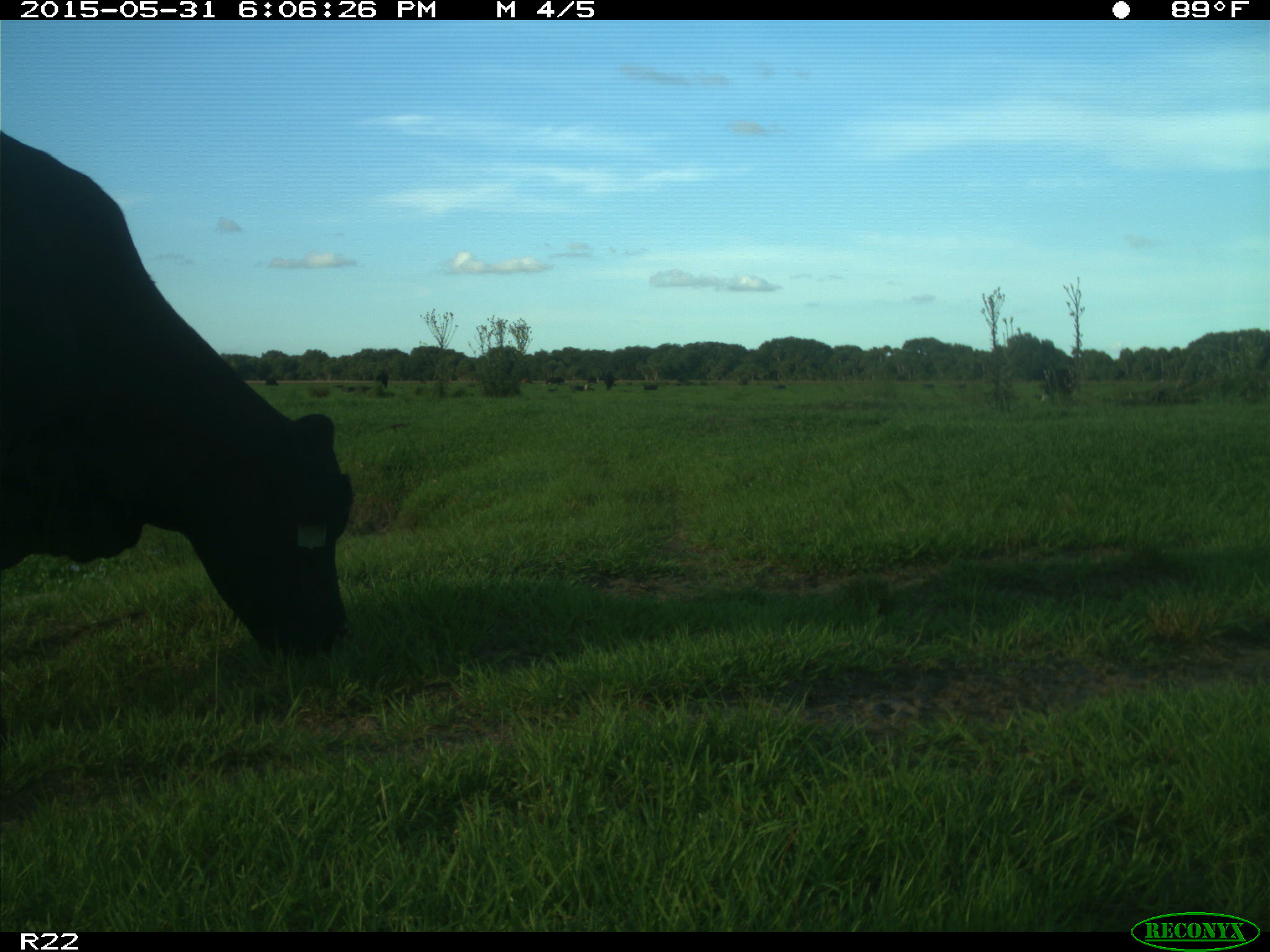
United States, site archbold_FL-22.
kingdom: Animalia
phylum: Chordata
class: Mammalia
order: Artiodactyla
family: Bovidae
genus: Bos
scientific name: Bos taurus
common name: domestic cow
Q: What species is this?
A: Bos taurus (domestic cow).